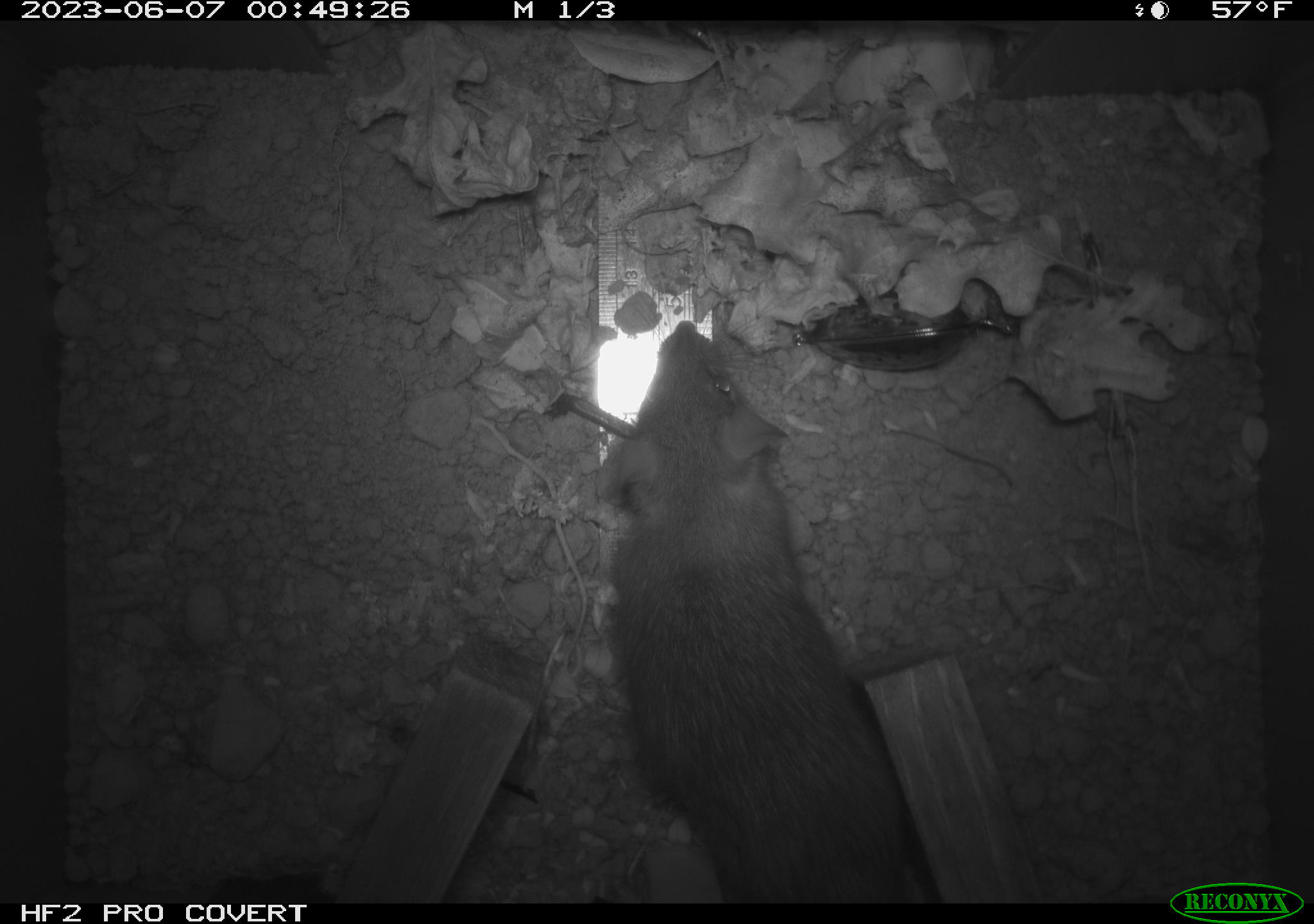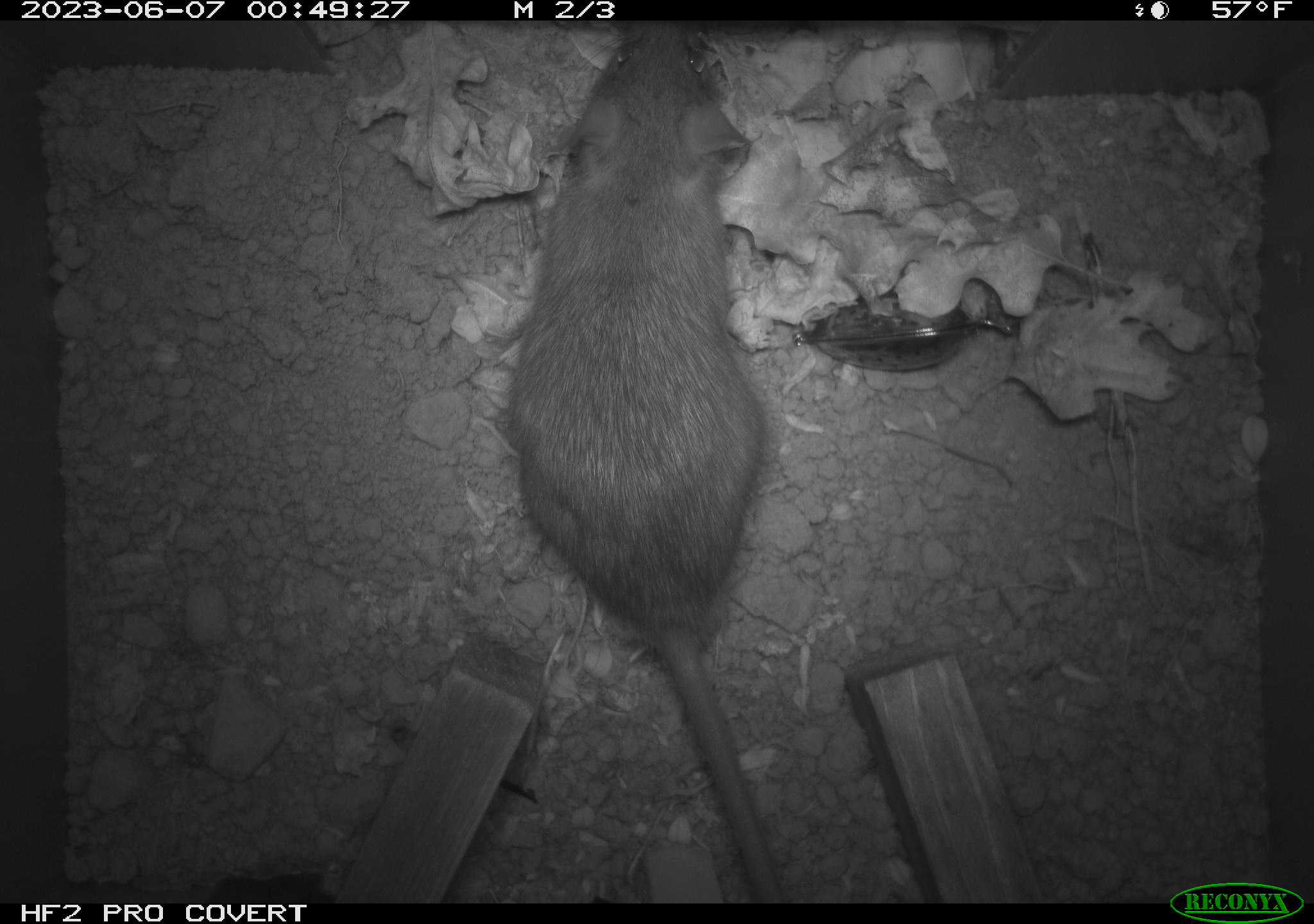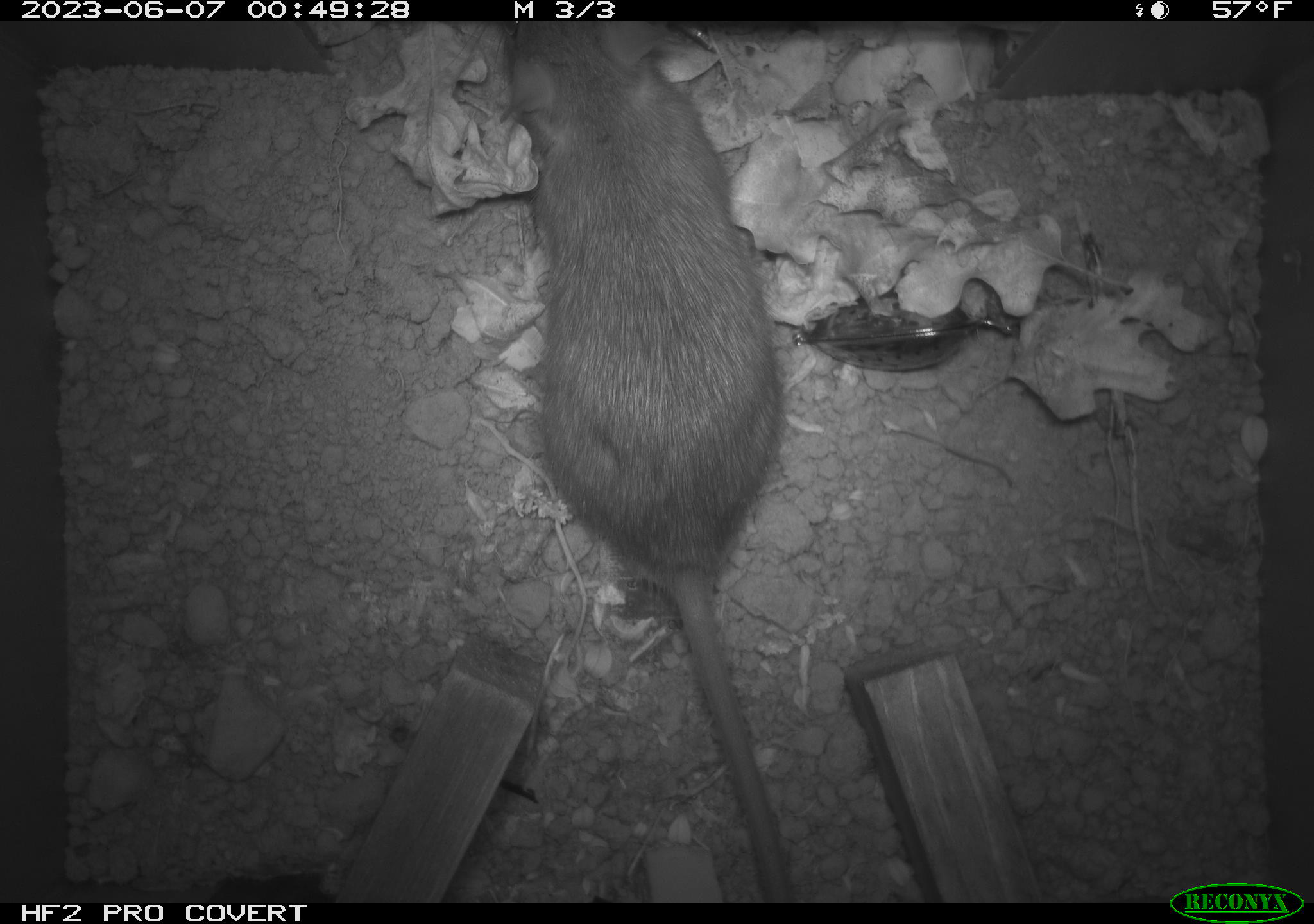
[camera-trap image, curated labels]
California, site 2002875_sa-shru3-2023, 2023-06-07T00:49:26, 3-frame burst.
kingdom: Animalia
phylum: Chordata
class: Mammalia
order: Rodentia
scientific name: Rodentia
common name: mouse species